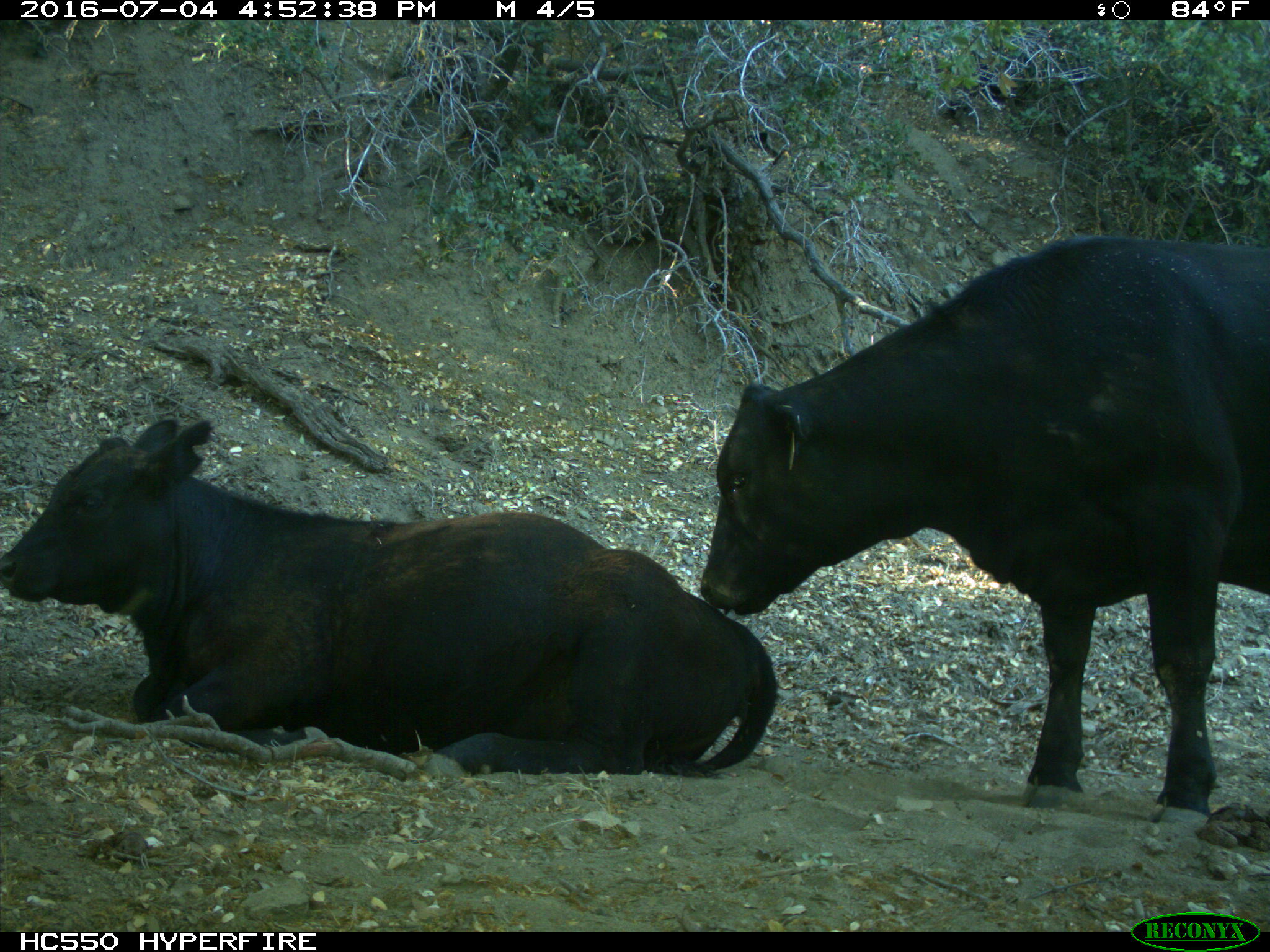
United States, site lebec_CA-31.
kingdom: Animalia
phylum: Chordata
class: Mammalia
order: Artiodactyla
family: Bovidae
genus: Bos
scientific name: Bos taurus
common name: domestic cow